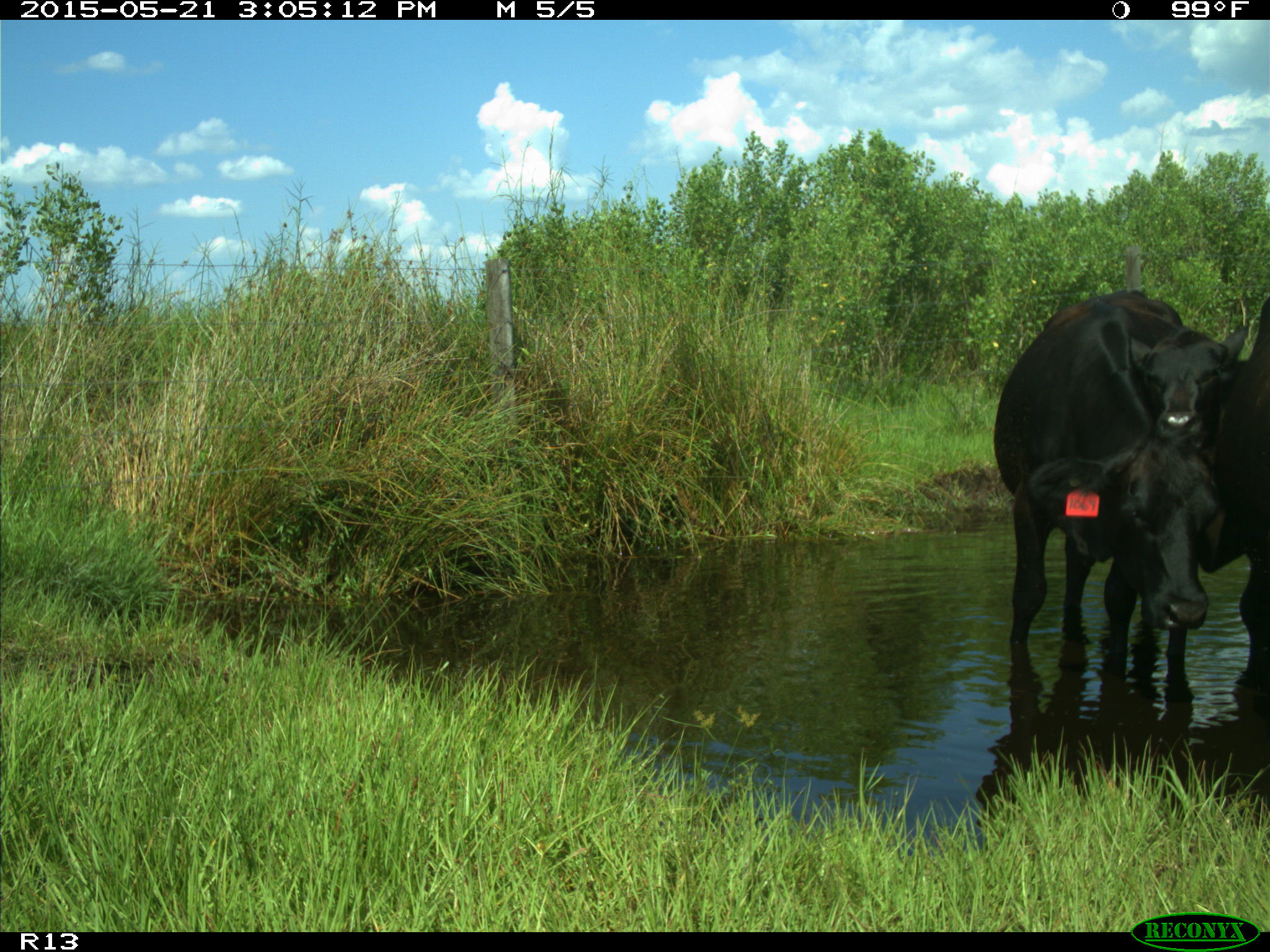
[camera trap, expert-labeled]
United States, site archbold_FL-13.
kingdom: Animalia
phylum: Chordata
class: Mammalia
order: Artiodactyla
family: Bovidae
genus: Bos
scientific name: Bos taurus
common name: domestic cow